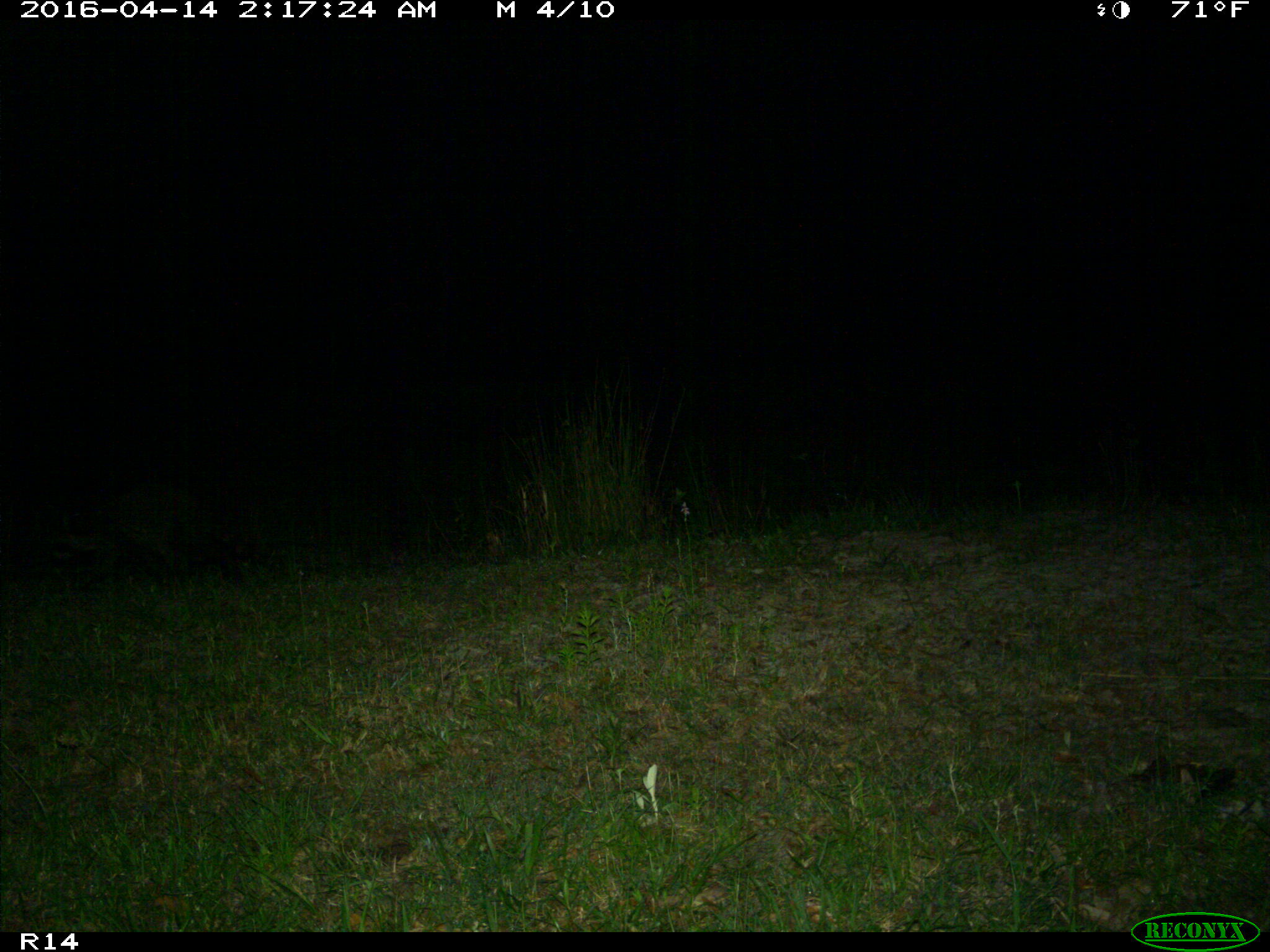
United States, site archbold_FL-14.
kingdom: Animalia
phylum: Chordata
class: Mammalia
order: Carnivora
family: Procyonidae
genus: Procyon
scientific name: Procyon lotor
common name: common raccoon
Procyon lotor (common raccoon).